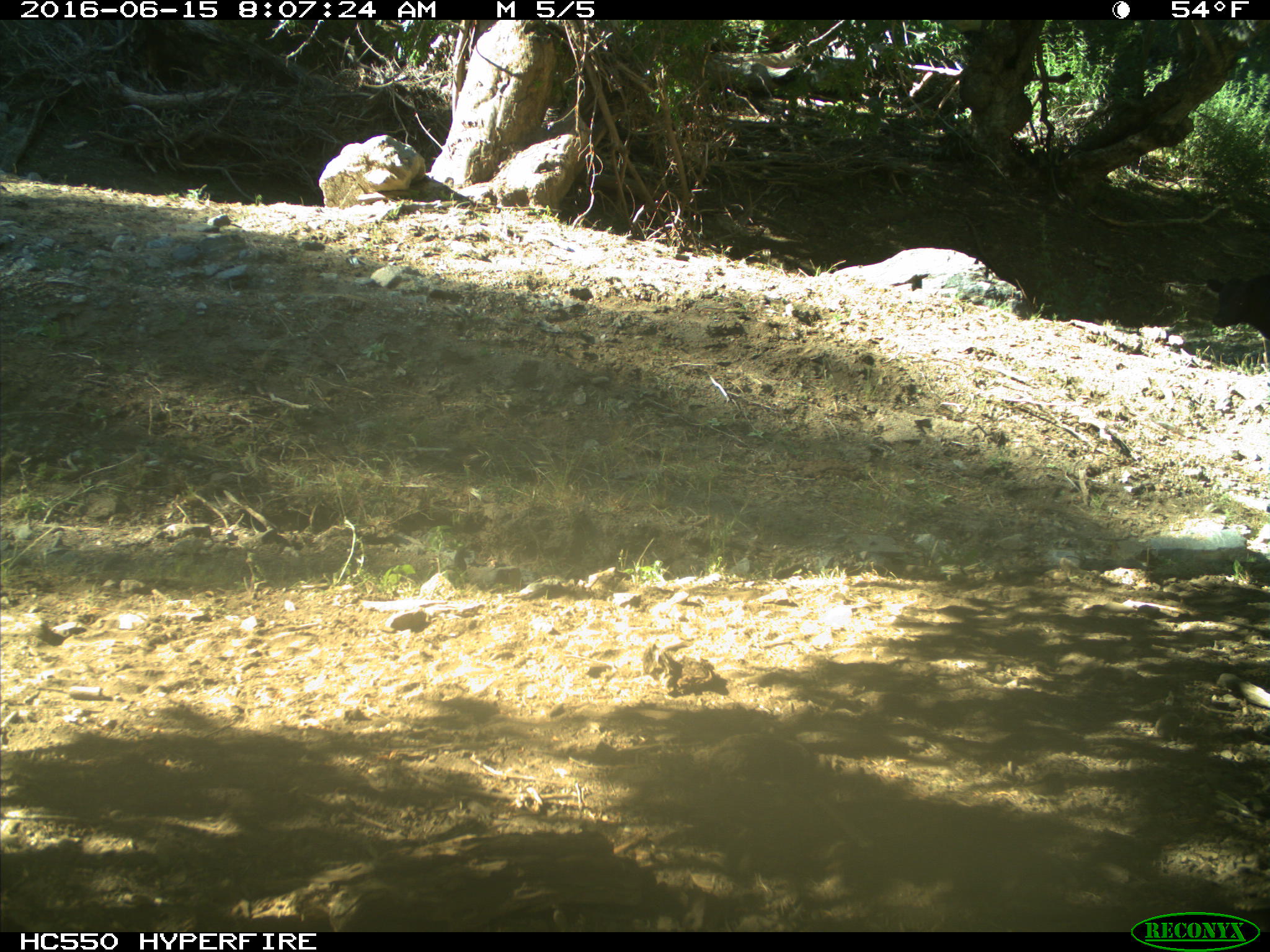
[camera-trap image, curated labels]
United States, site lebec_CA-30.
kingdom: Animalia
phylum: Chordata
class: Mammalia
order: Artiodactyla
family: Bovidae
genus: Bos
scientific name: Bos taurus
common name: domestic cow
Bos taurus (domestic cow).